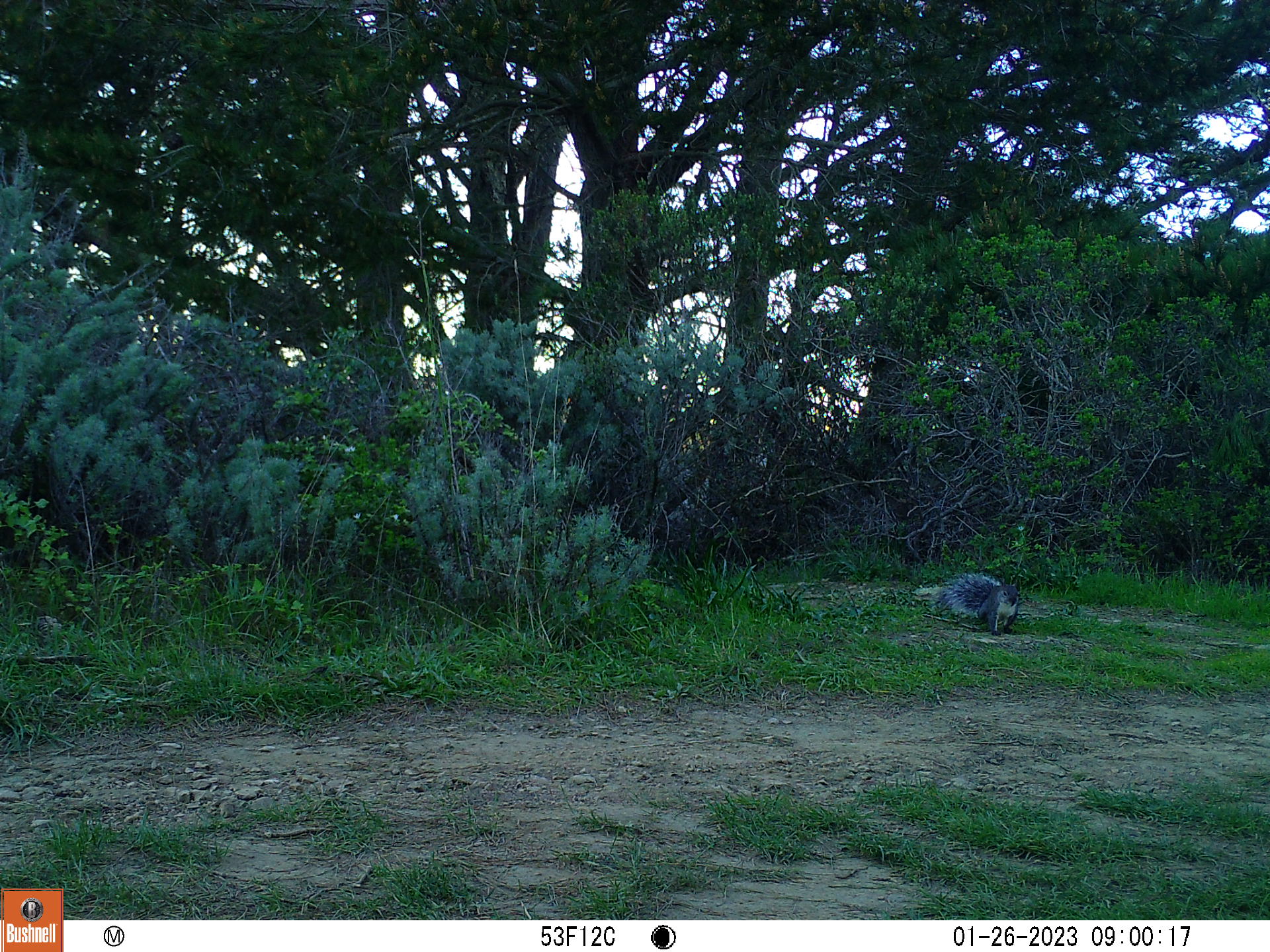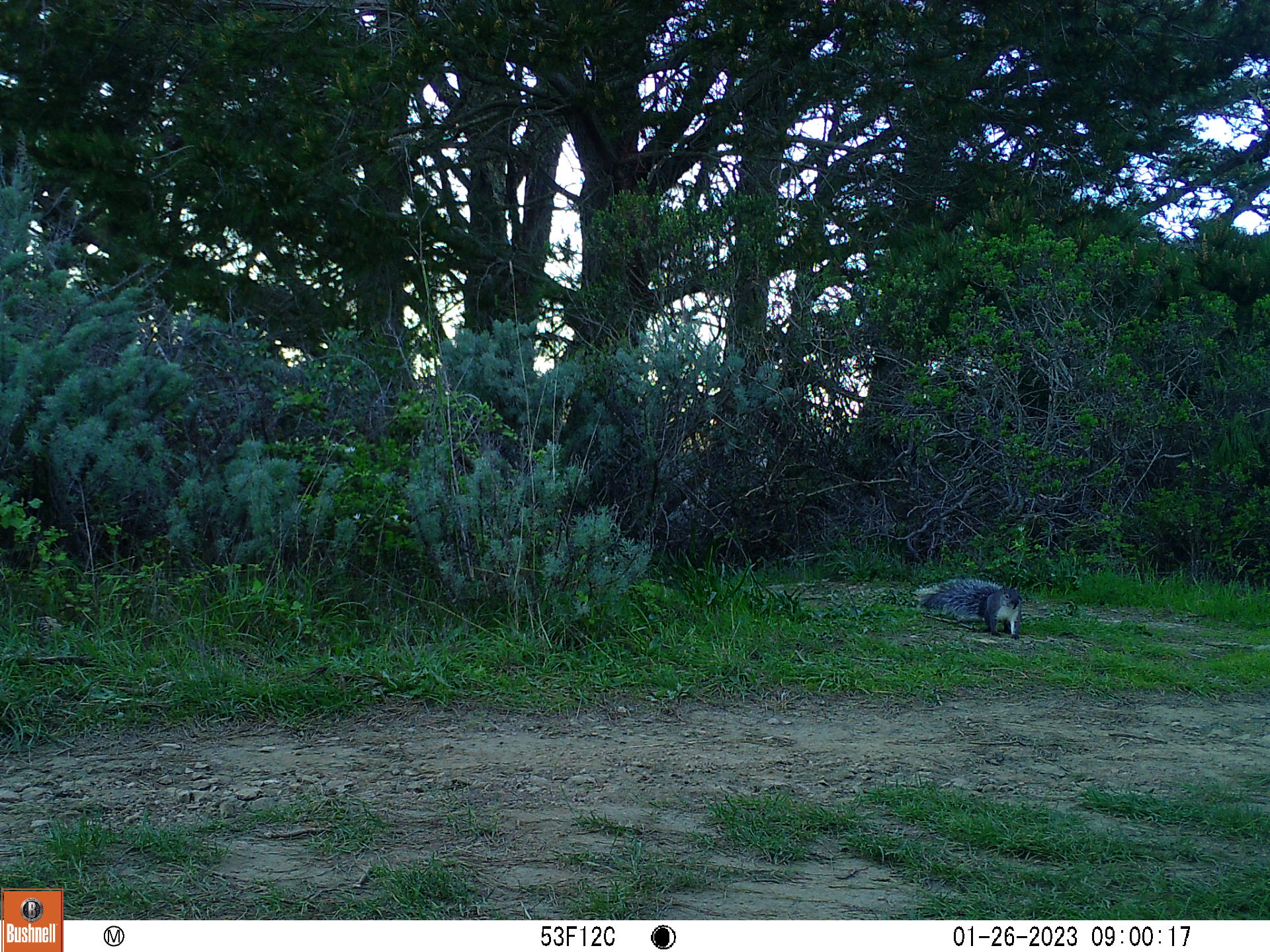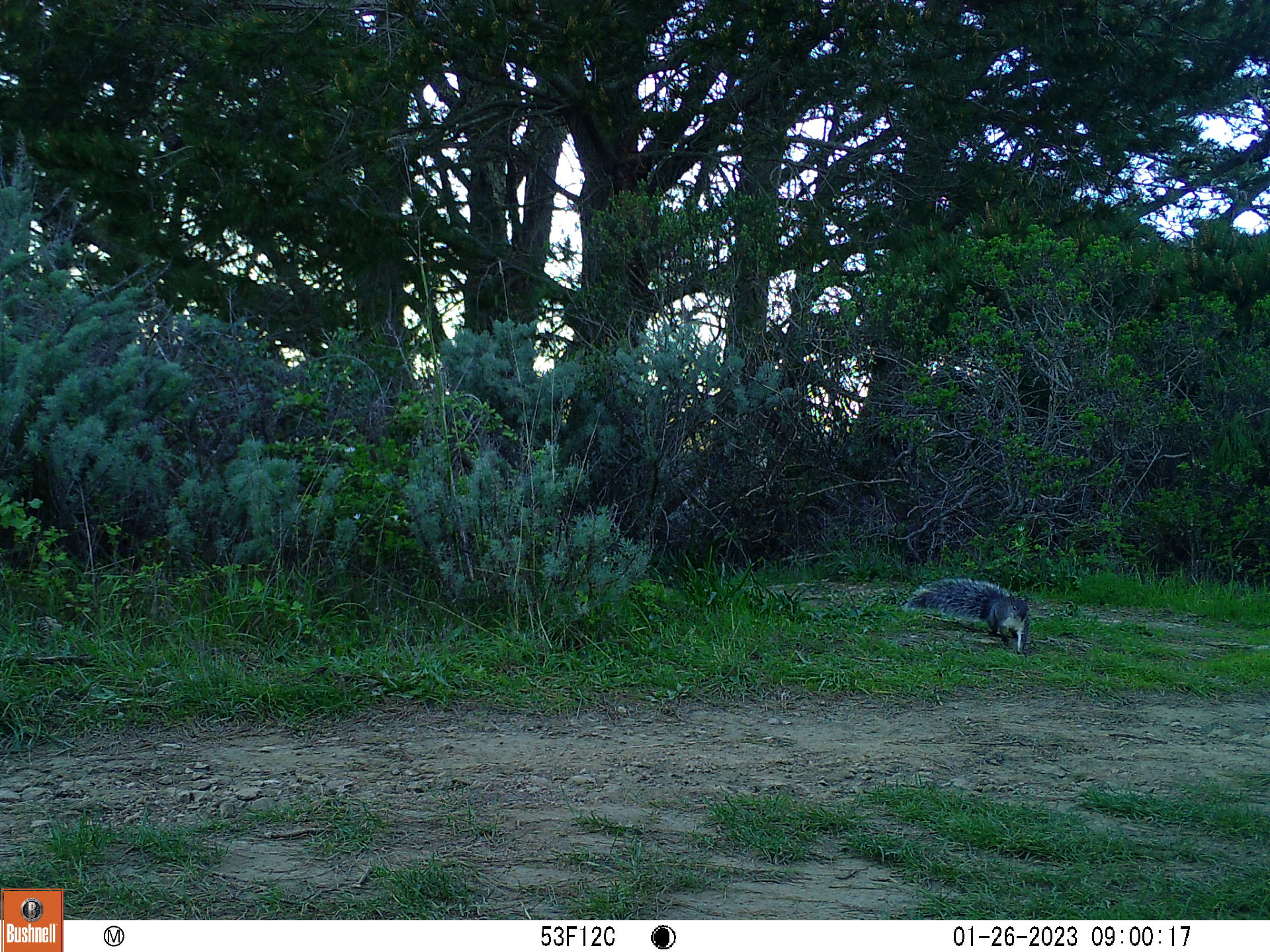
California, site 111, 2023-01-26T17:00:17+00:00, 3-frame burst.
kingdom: Animalia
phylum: Chordata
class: Mammalia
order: Rodentia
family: Sciuridae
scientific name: Sciuridae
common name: squirrel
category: unknown squirrel